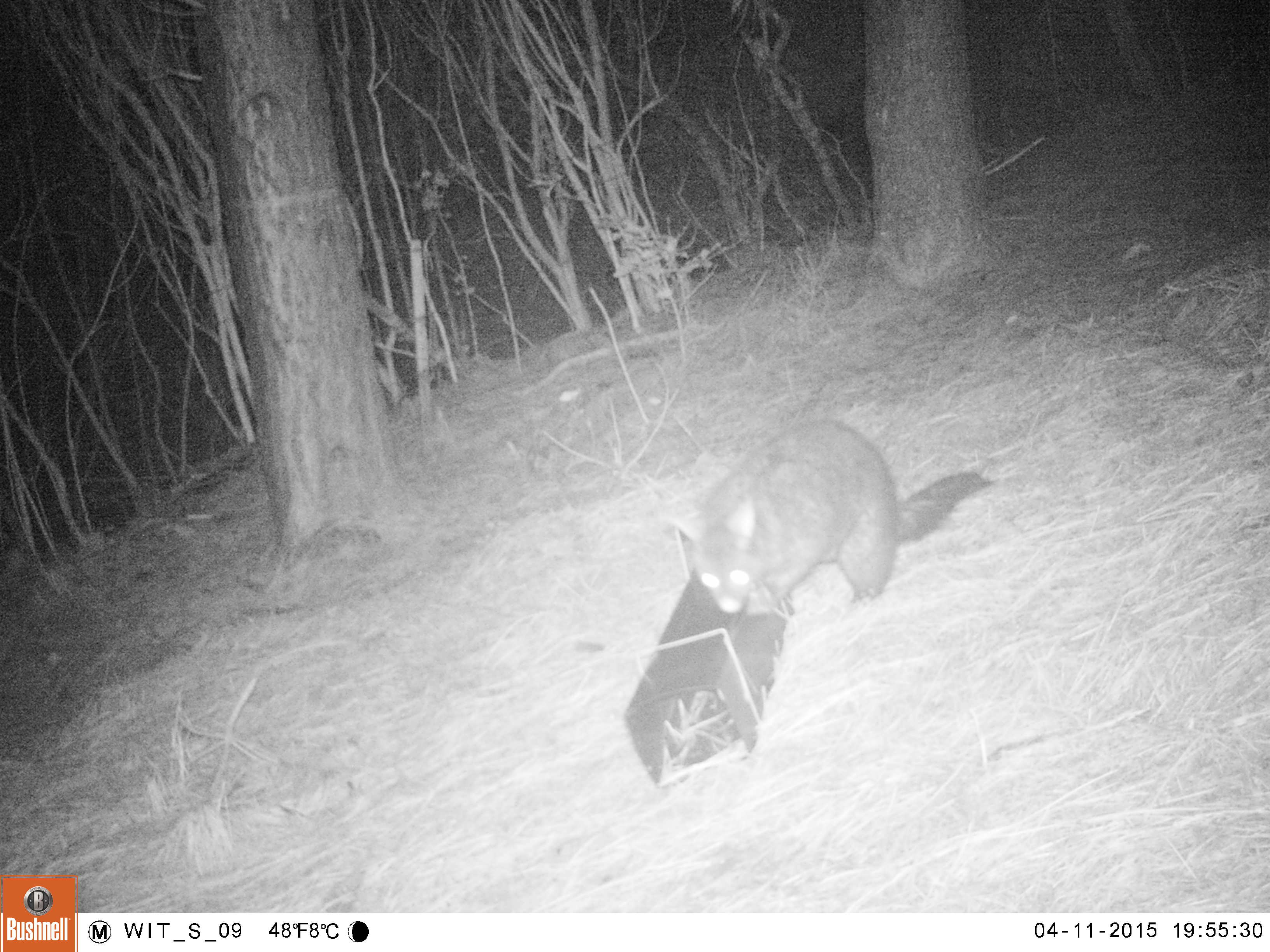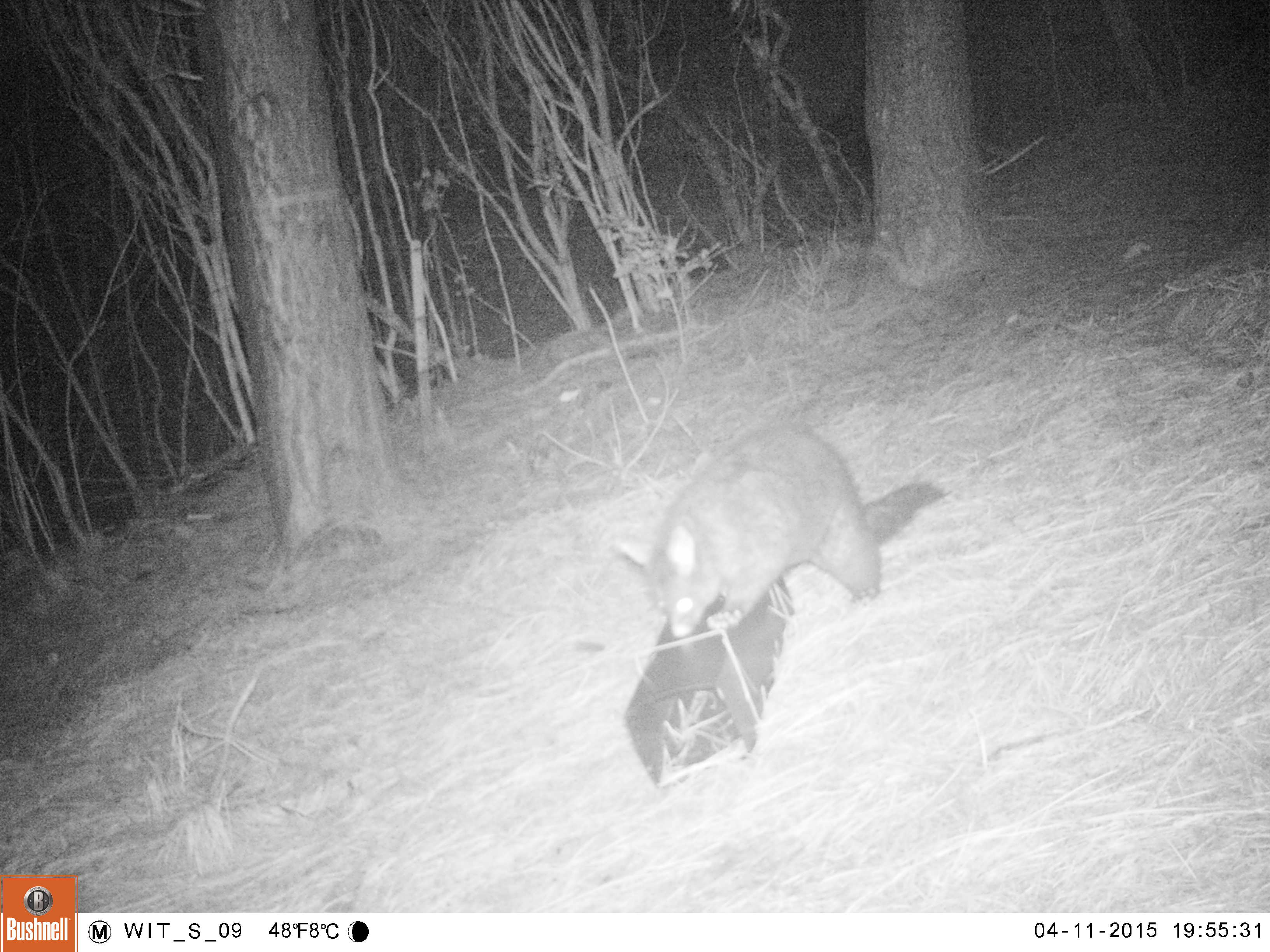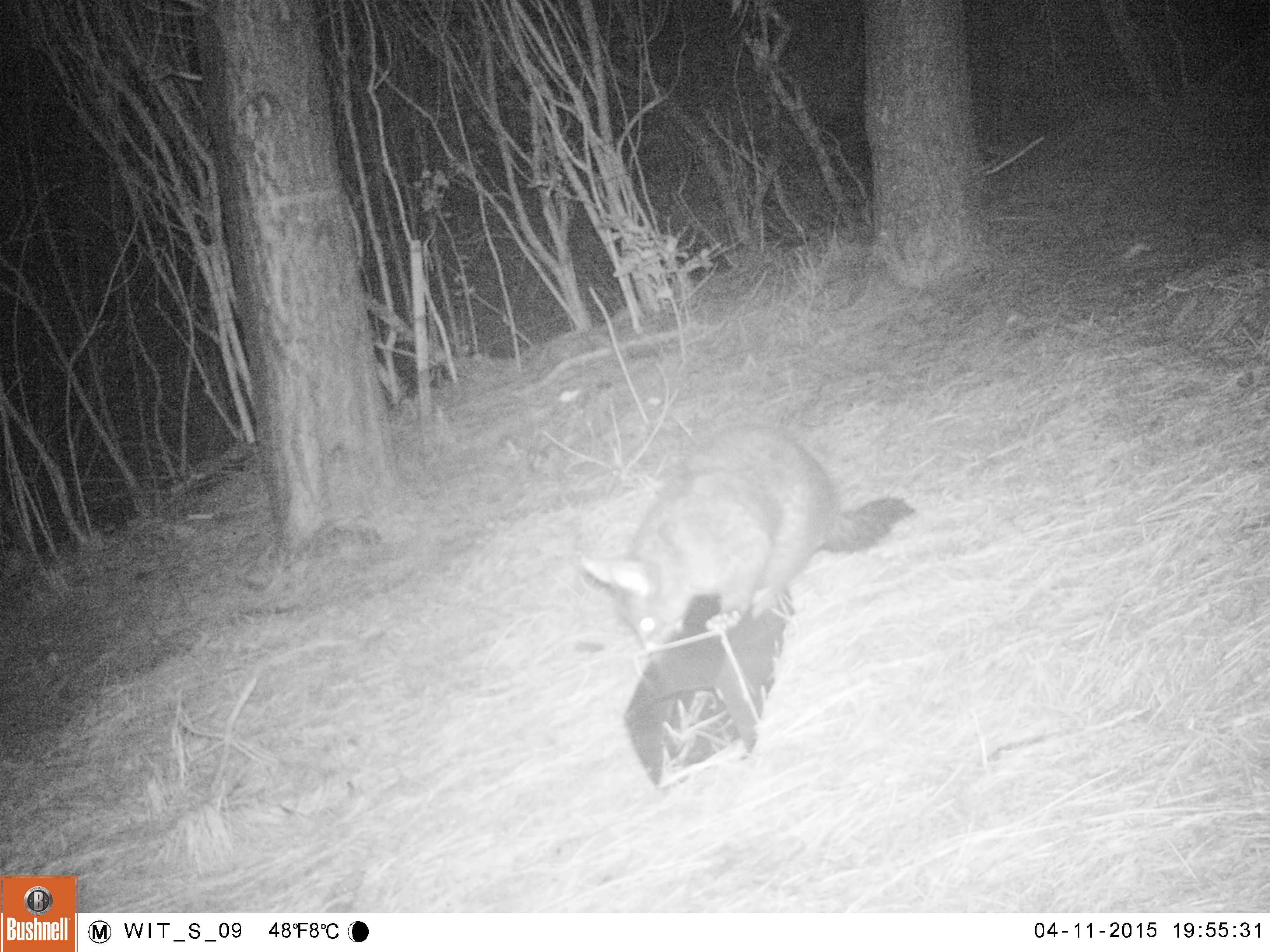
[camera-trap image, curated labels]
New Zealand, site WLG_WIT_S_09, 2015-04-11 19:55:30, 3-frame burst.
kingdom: Animalia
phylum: Chordata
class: Mammalia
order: Diprotodontia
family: Phalangeridae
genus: Trichosurus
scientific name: Trichosurus vulpecula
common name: common brushtail possum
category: possum